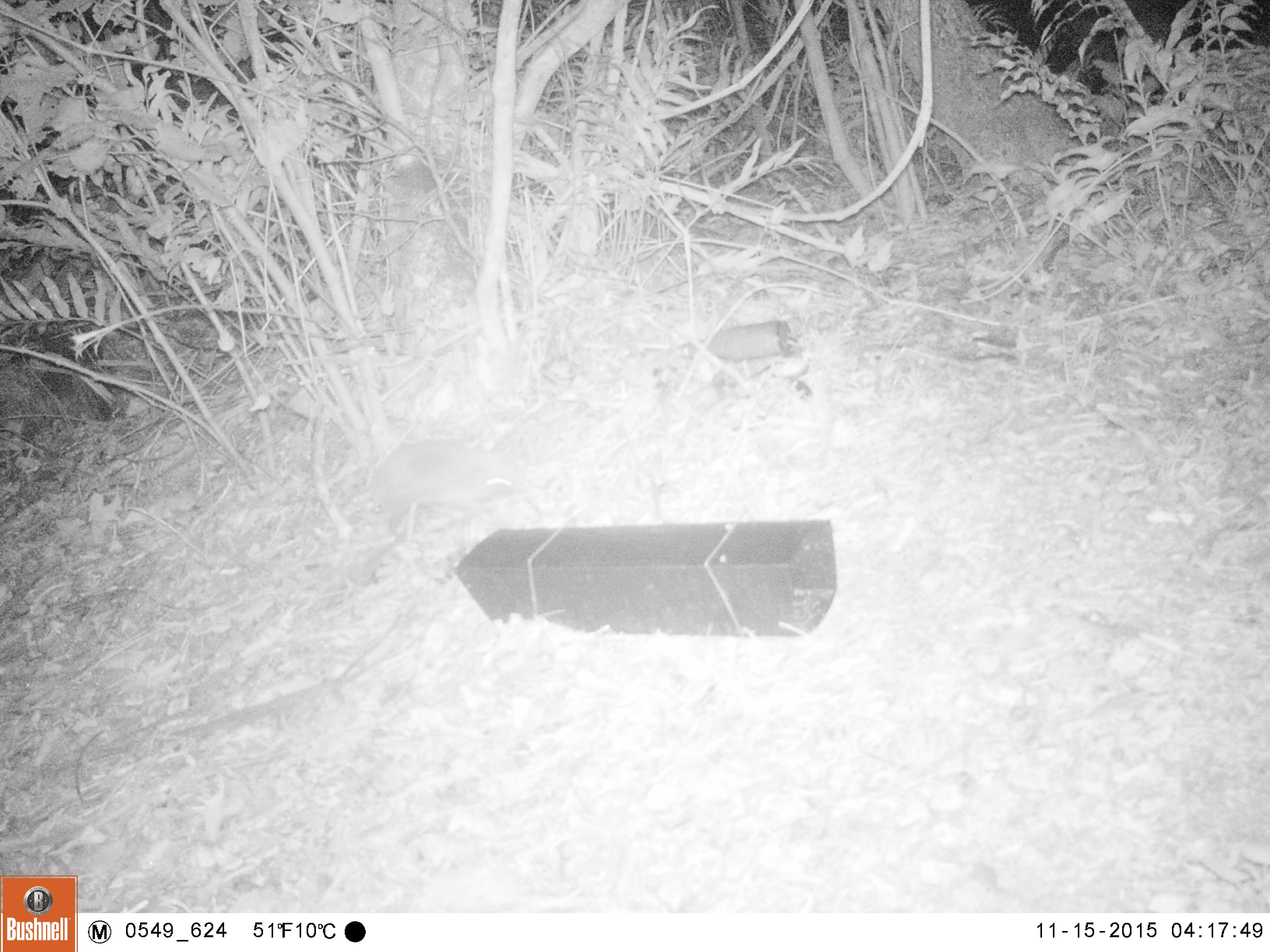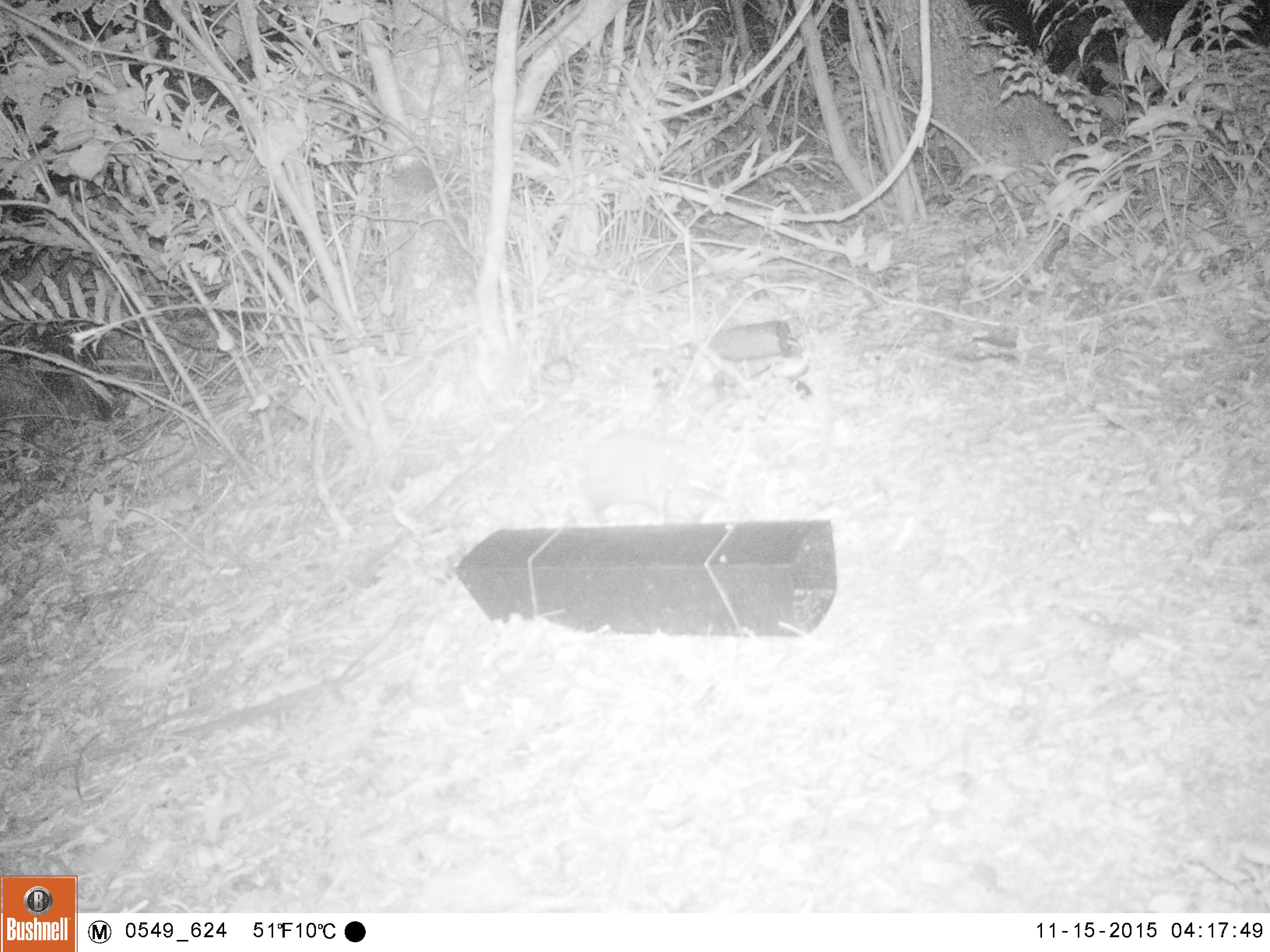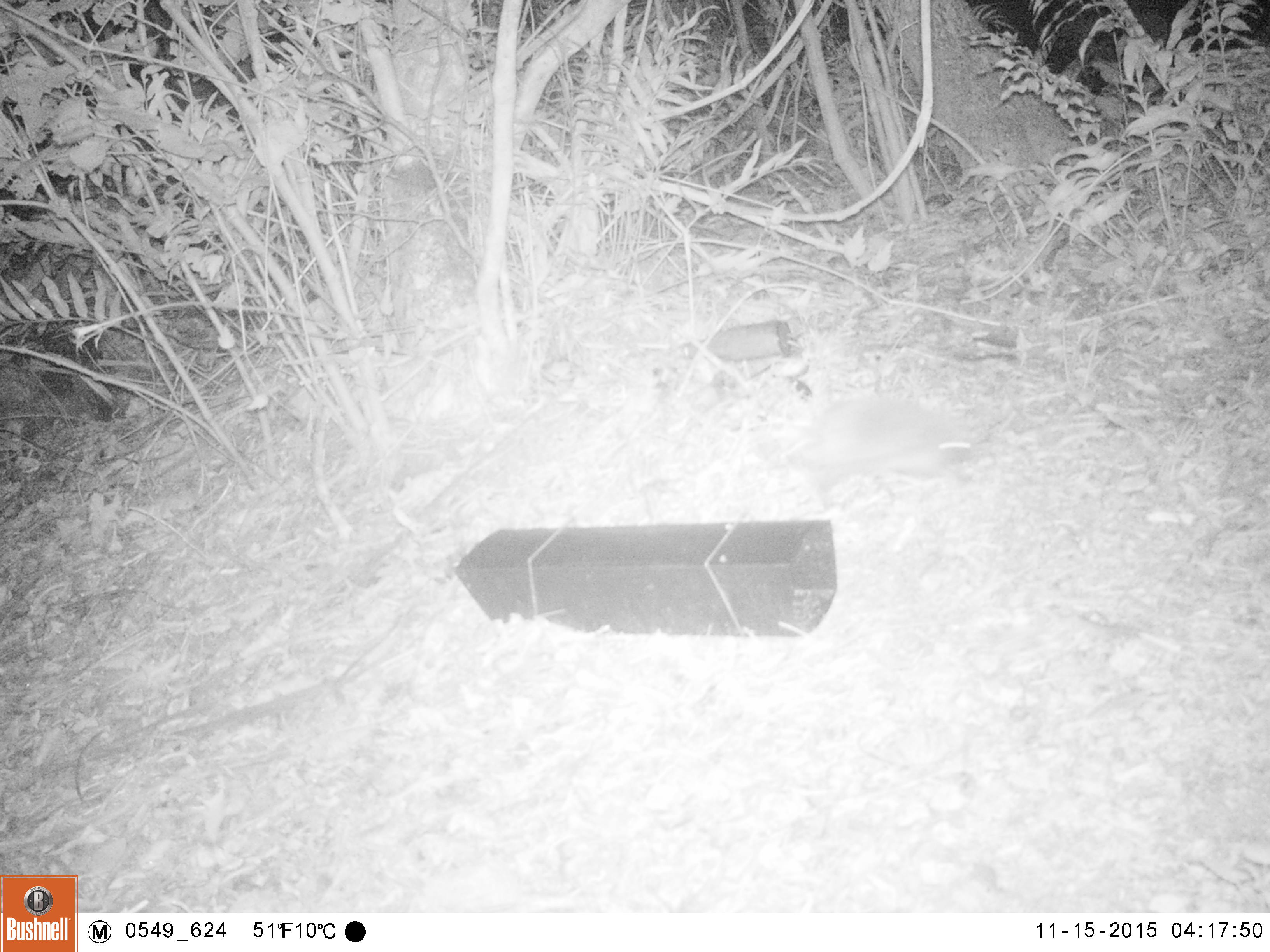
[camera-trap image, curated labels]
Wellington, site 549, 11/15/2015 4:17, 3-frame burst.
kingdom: Animalia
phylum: Chordata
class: Mammalia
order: Eulipotyphla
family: Erinaceidae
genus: Erinaceus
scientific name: Erinaceus europaeus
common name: hedgehog